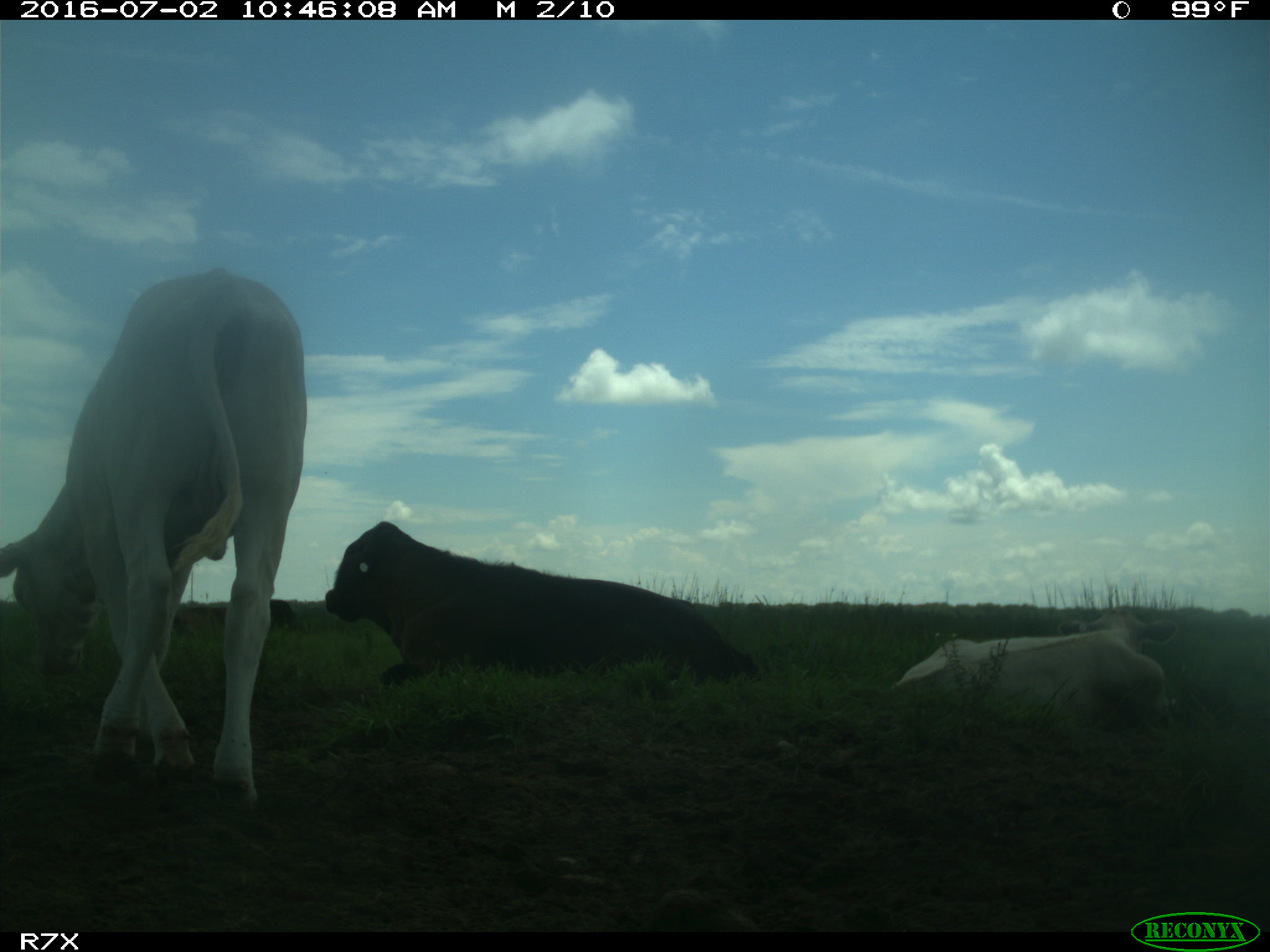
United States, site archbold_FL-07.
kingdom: Animalia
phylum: Chordata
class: Mammalia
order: Artiodactyla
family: Bovidae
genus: Bos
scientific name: Bos taurus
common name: domestic cow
Bos taurus (domestic cow).